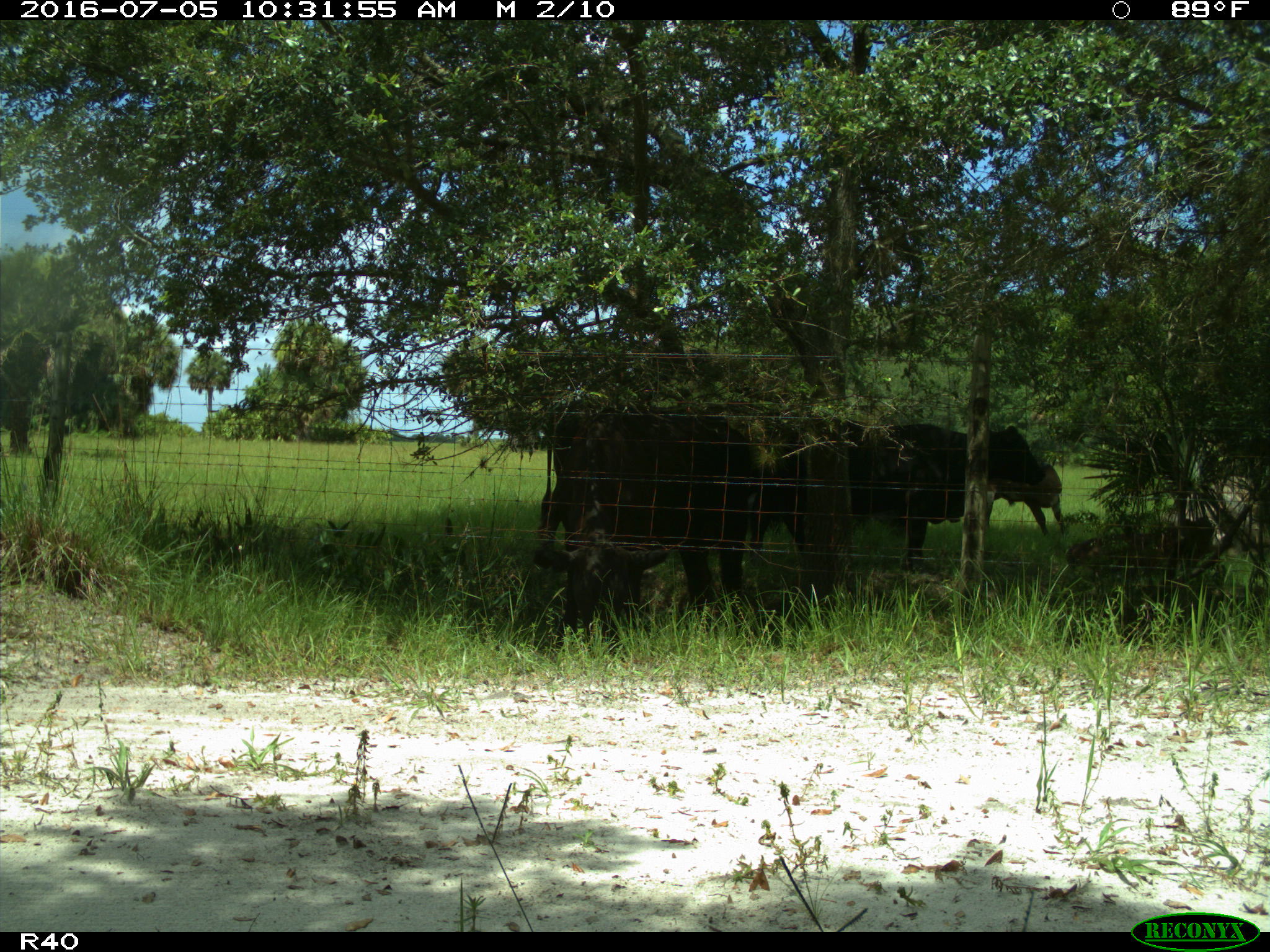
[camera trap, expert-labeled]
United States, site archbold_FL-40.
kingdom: Animalia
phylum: Chordata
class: Mammalia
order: Artiodactyla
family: Bovidae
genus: Bos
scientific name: Bos taurus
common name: domestic cow